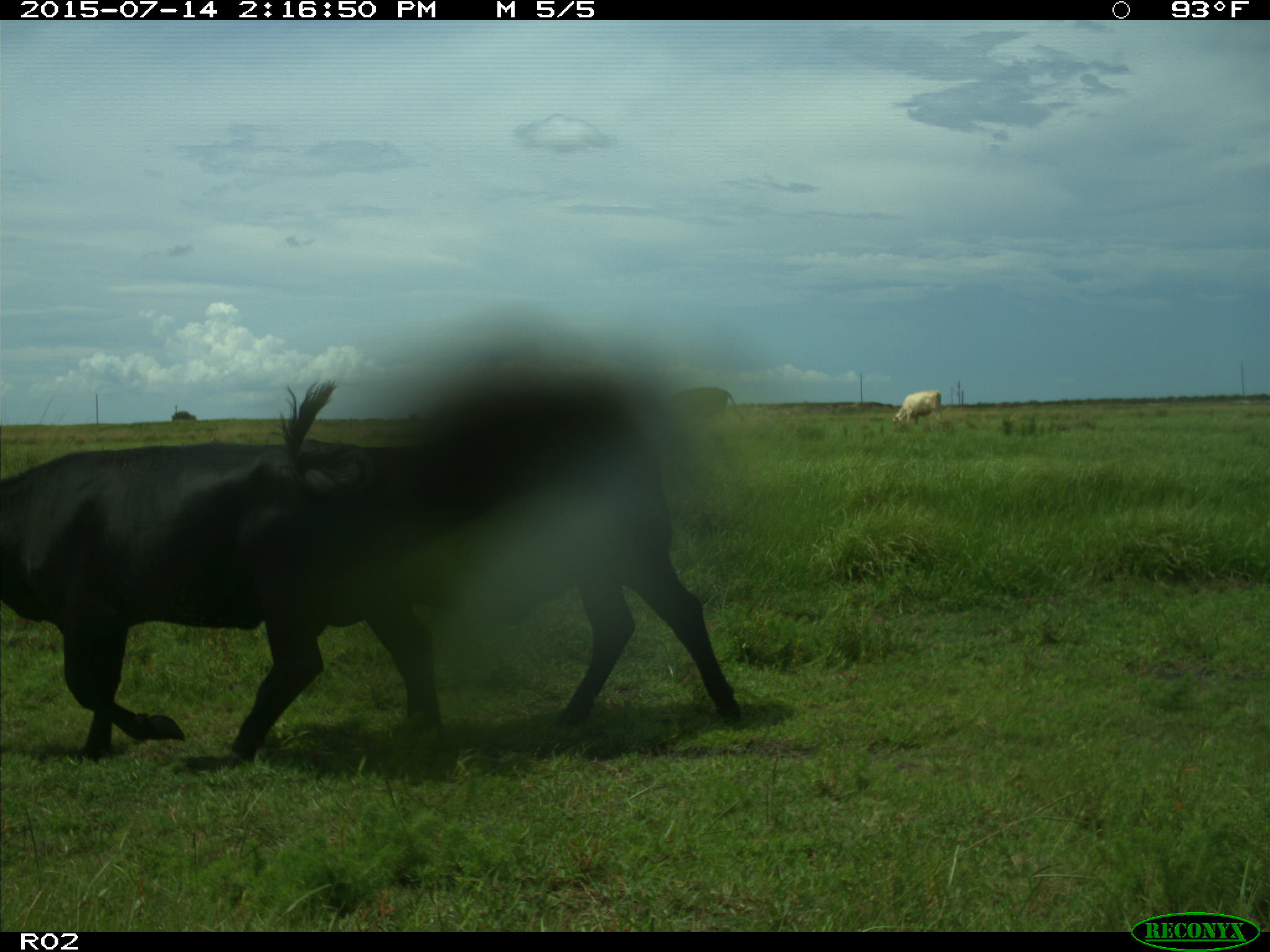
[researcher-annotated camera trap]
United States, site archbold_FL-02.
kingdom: Animalia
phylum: Chordata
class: Mammalia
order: Artiodactyla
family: Bovidae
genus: Bos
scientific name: Bos taurus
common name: domestic cow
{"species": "Bos taurus (domestic cow)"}